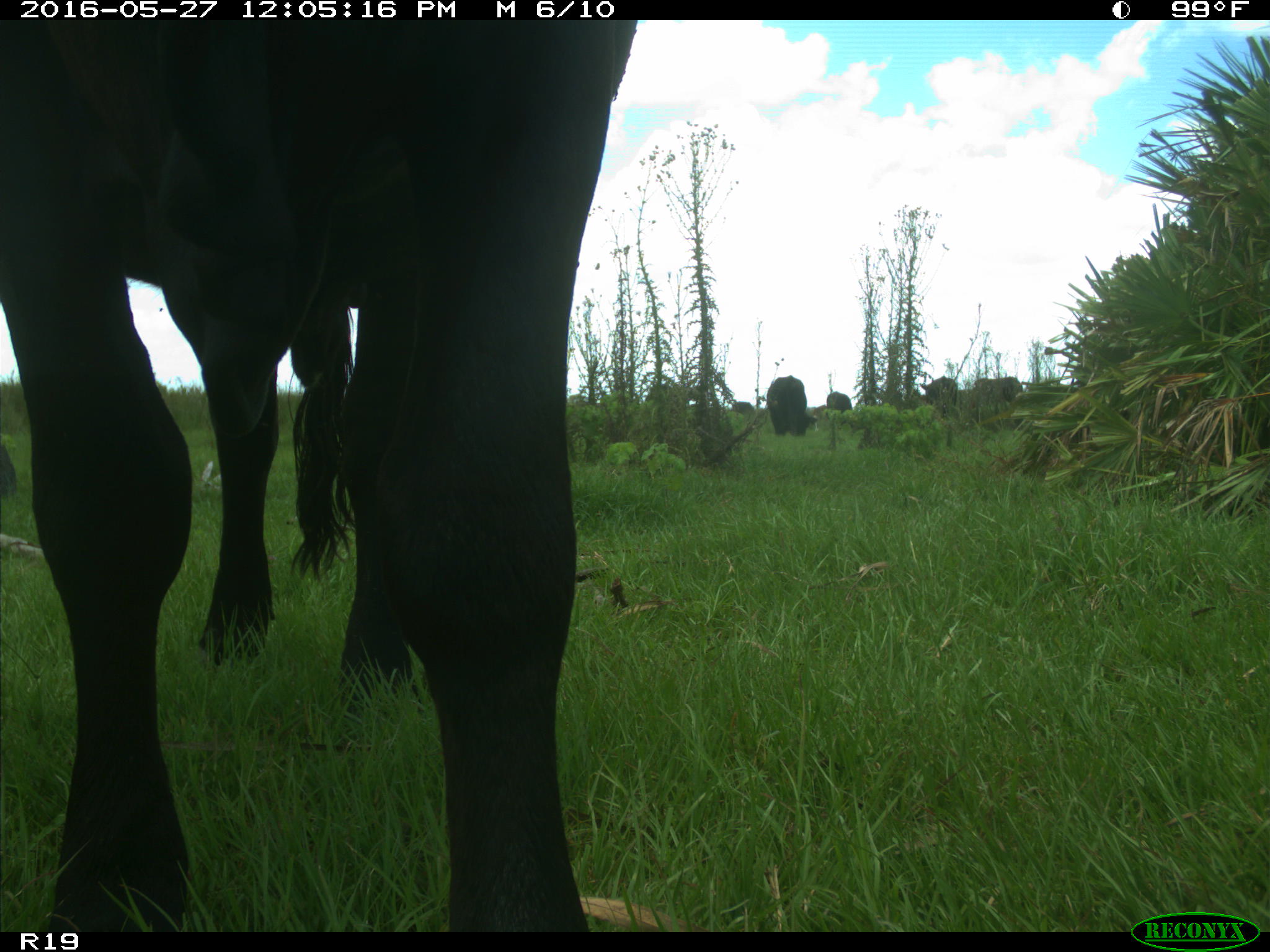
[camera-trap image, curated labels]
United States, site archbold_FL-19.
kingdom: Animalia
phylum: Chordata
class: Mammalia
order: Artiodactyla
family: Bovidae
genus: Bos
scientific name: Bos taurus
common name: domestic cow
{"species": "Bos taurus (domestic cow)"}